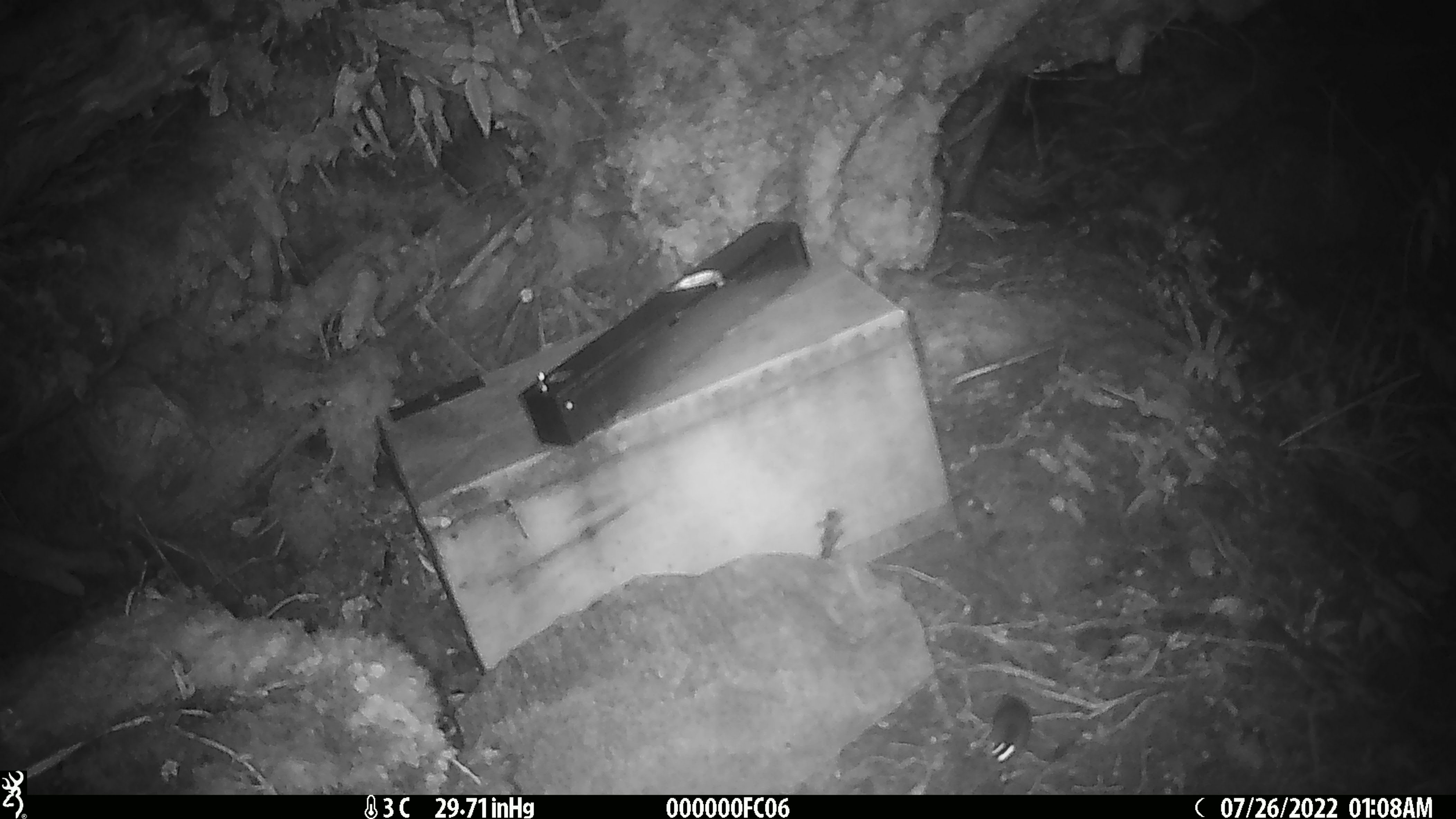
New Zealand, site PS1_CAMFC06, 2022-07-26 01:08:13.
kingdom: Animalia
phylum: Chordata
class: Mammalia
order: Rodentia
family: Muridae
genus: Mus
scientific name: Mus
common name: mouse